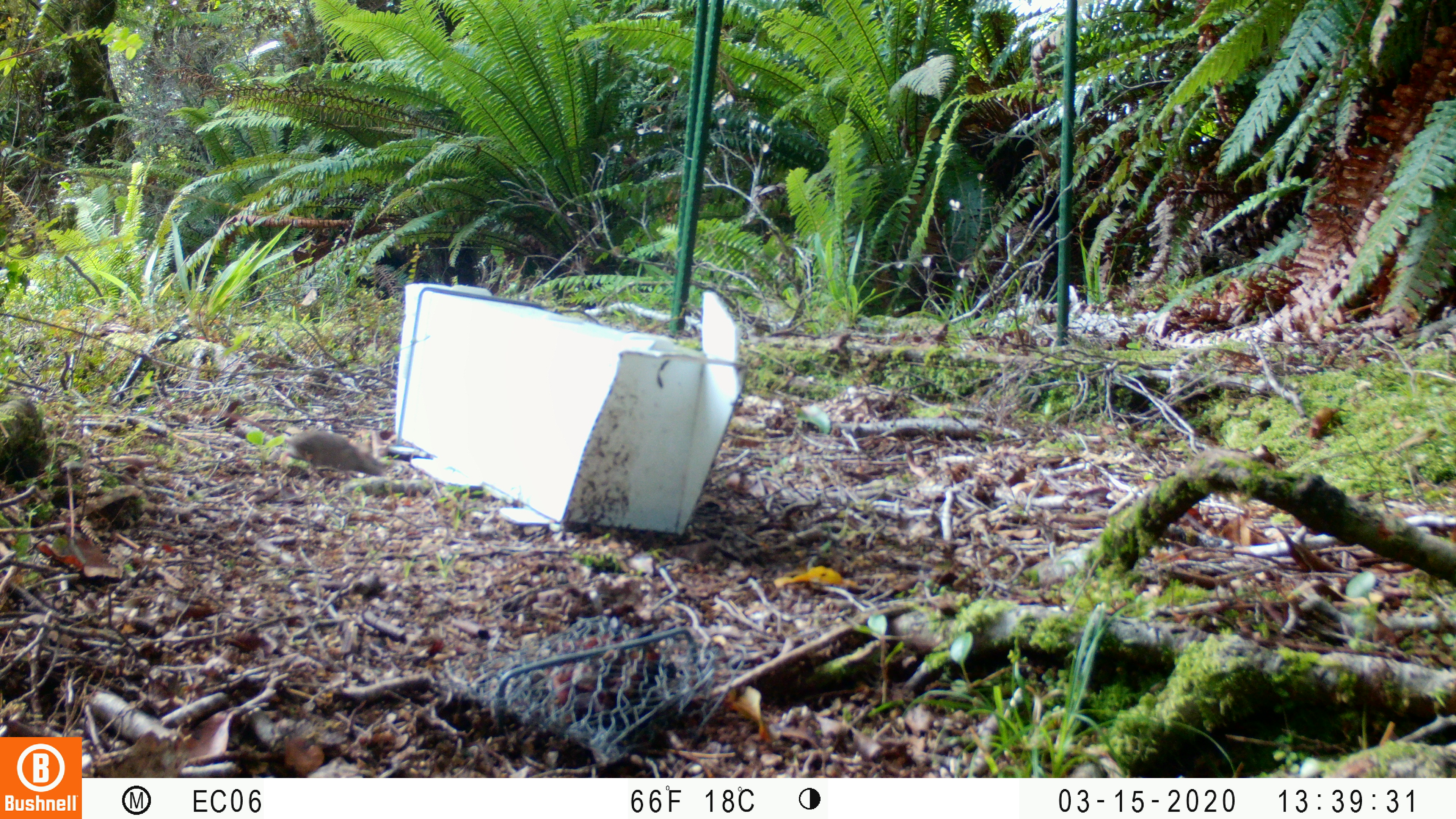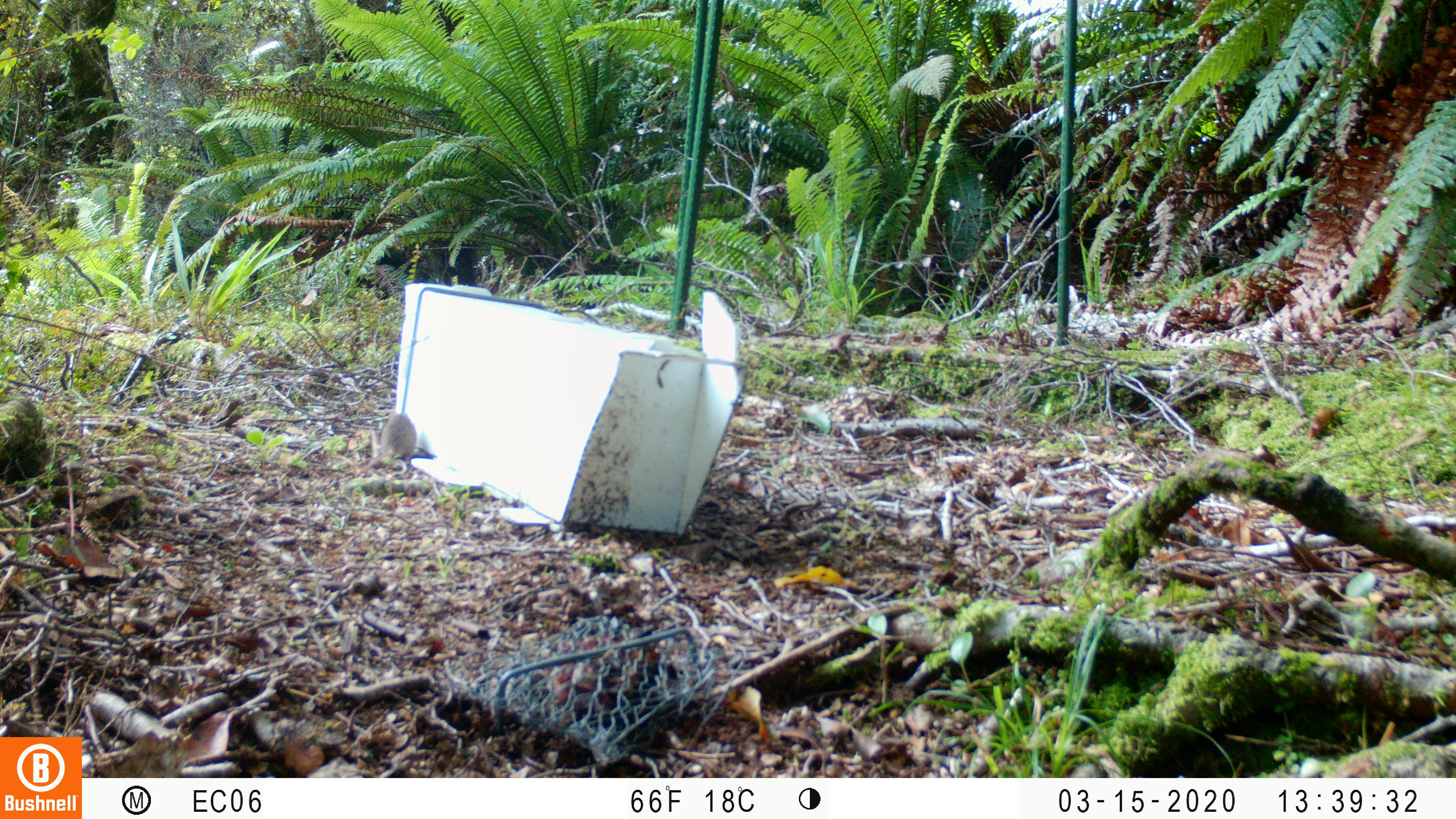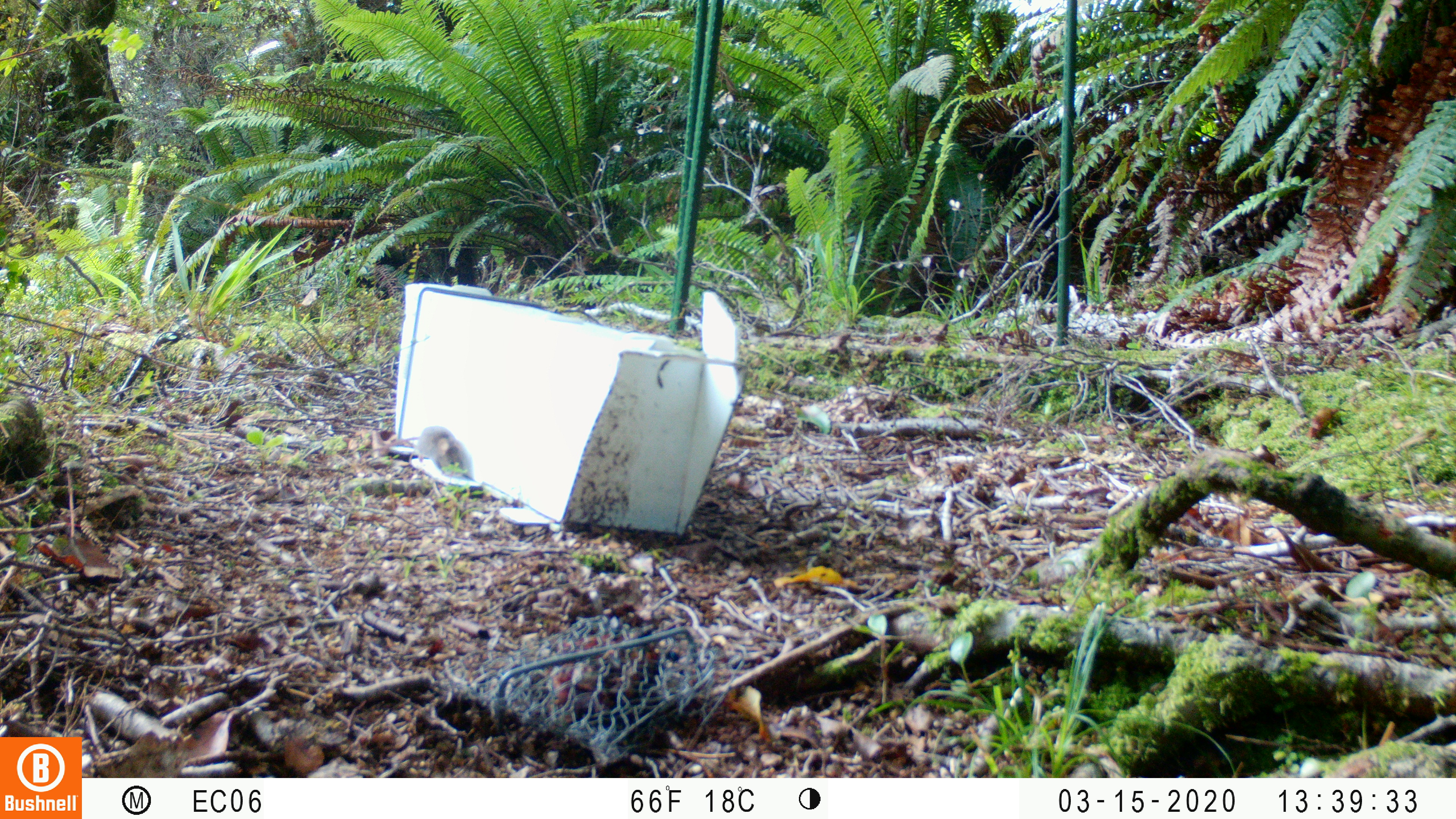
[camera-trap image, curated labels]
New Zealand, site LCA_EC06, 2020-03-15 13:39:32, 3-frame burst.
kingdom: Animalia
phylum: Chordata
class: Mammalia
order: Rodentia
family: Muridae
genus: Mus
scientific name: Mus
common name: mouse